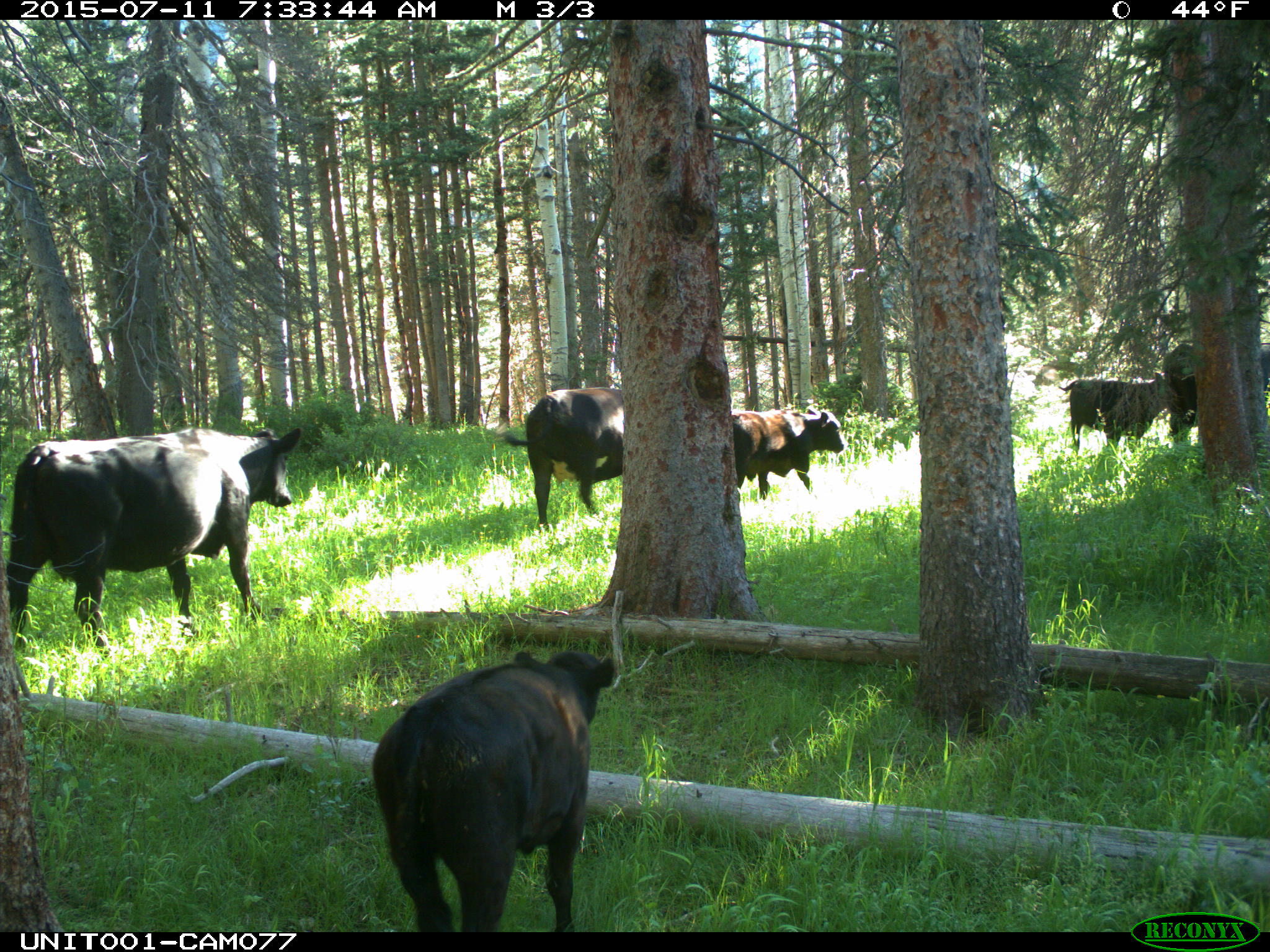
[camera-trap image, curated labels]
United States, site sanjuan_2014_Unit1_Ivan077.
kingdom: Animalia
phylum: Chordata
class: Mammalia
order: Artiodactyla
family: Bovidae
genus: Bos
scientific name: Bos taurus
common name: domestic cow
Bos taurus (domestic cow).